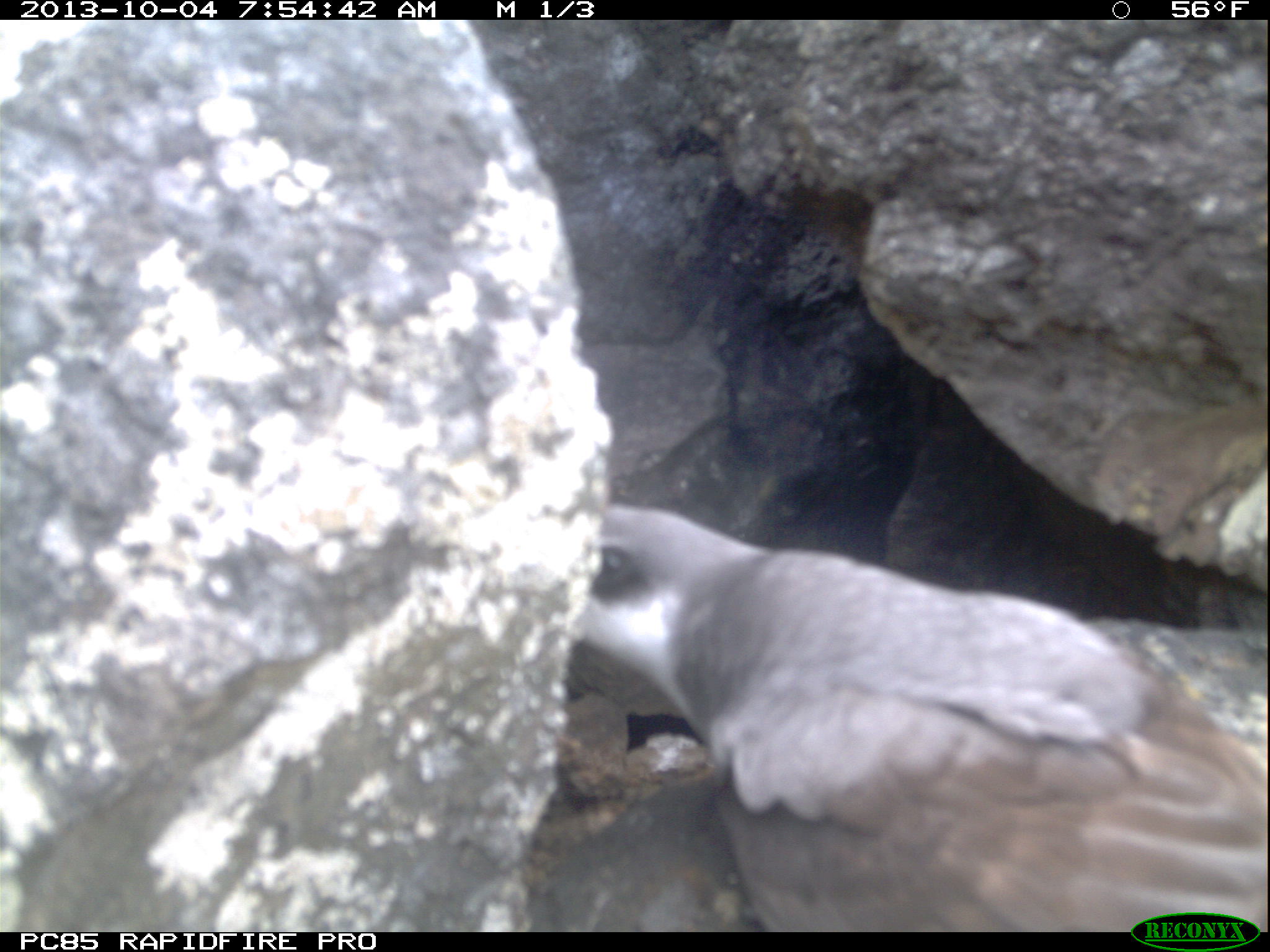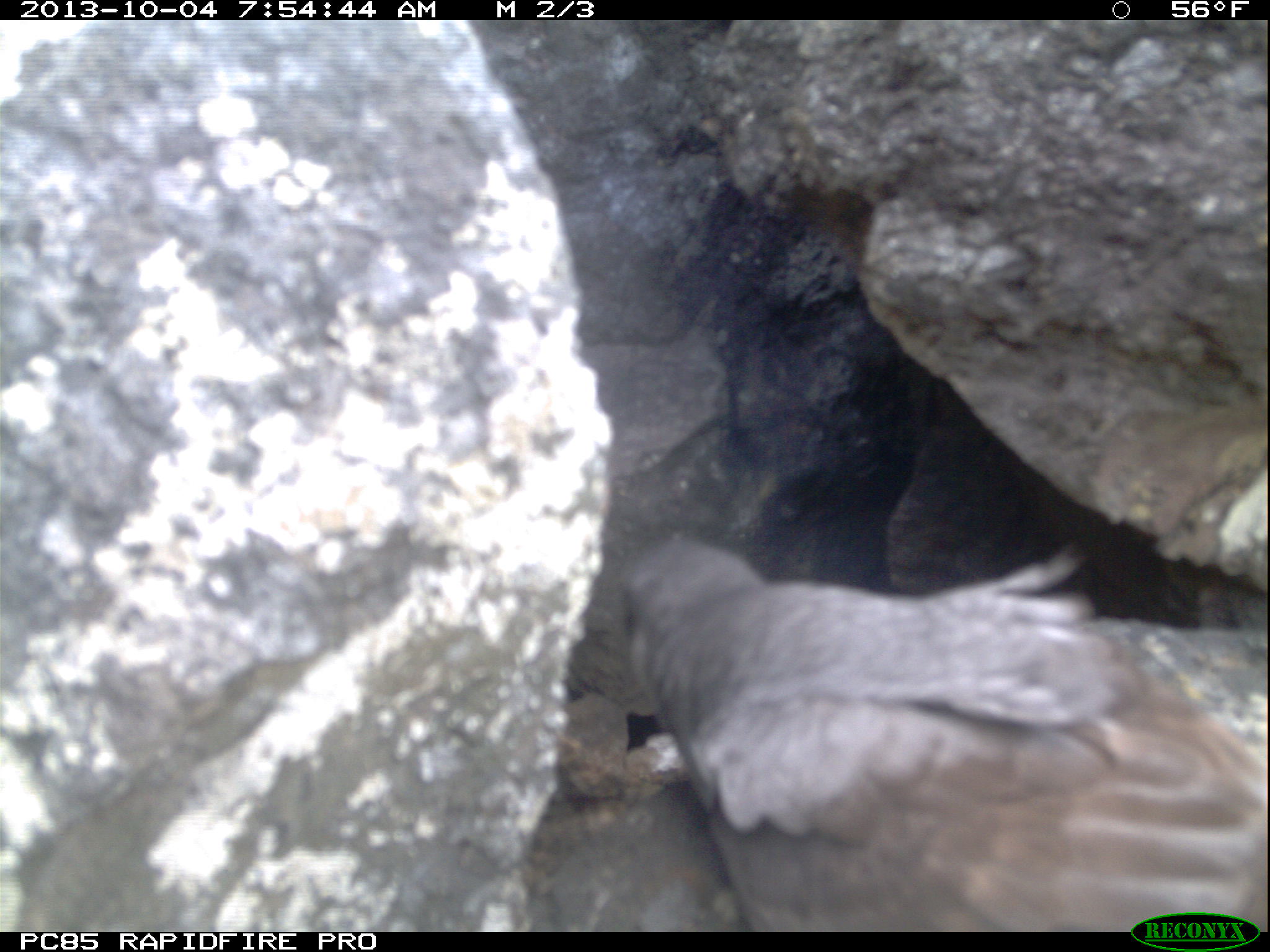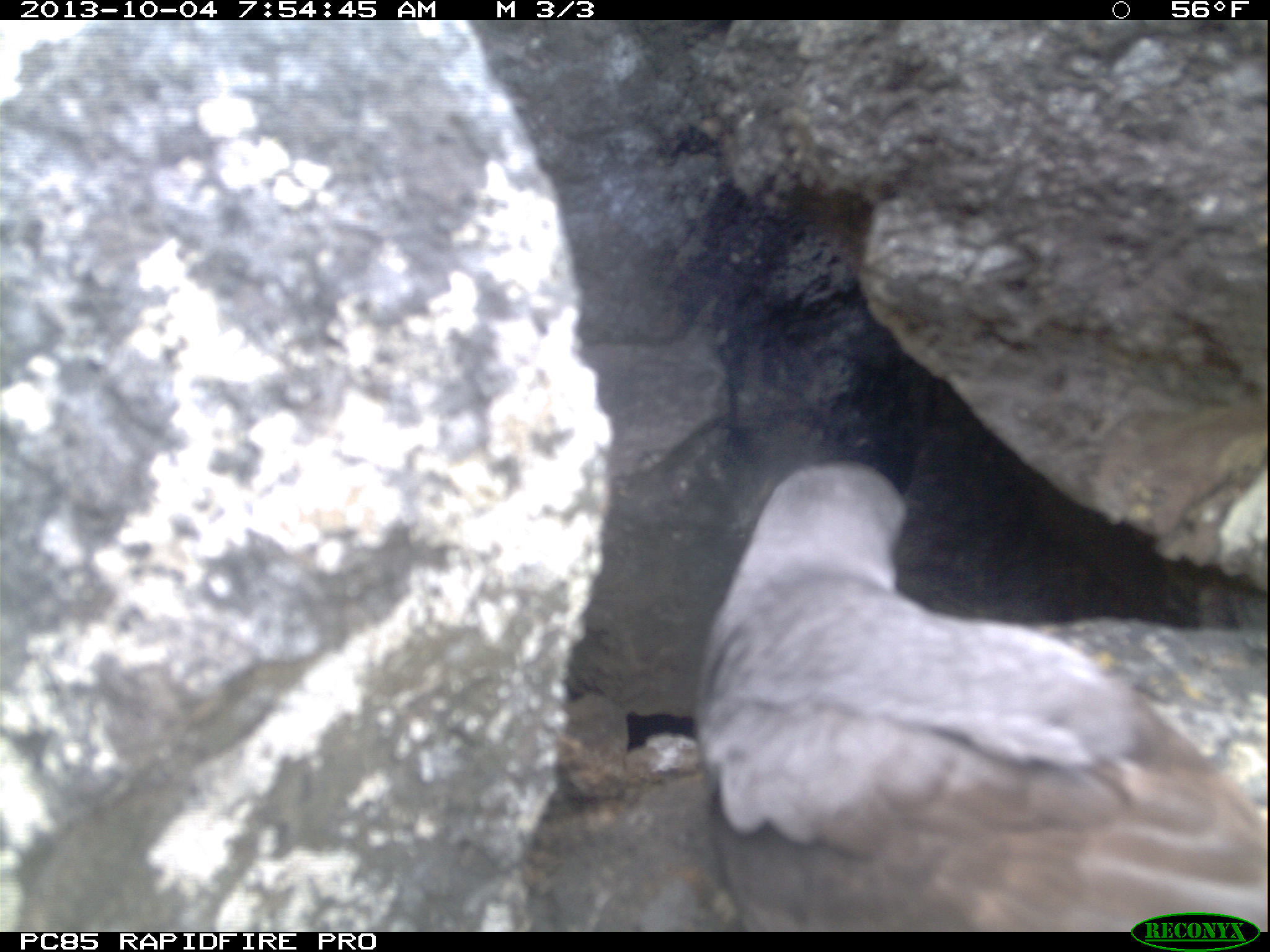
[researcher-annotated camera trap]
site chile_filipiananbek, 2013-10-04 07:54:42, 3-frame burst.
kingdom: Animalia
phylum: Chordata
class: Aves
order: Procellariiformes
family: Procellariidae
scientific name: Procellariidae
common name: petrel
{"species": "petrel (Procellariidae)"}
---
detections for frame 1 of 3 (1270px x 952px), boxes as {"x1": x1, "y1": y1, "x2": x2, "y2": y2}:
petrel: {"x1": 533, "y1": 490, "x2": 1256, "y2": 926}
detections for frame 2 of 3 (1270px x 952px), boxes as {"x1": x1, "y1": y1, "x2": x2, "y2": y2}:
petrel: {"x1": 610, "y1": 526, "x2": 1270, "y2": 919}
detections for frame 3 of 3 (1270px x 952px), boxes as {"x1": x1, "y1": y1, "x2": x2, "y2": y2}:
petrel: {"x1": 680, "y1": 452, "x2": 1269, "y2": 927}